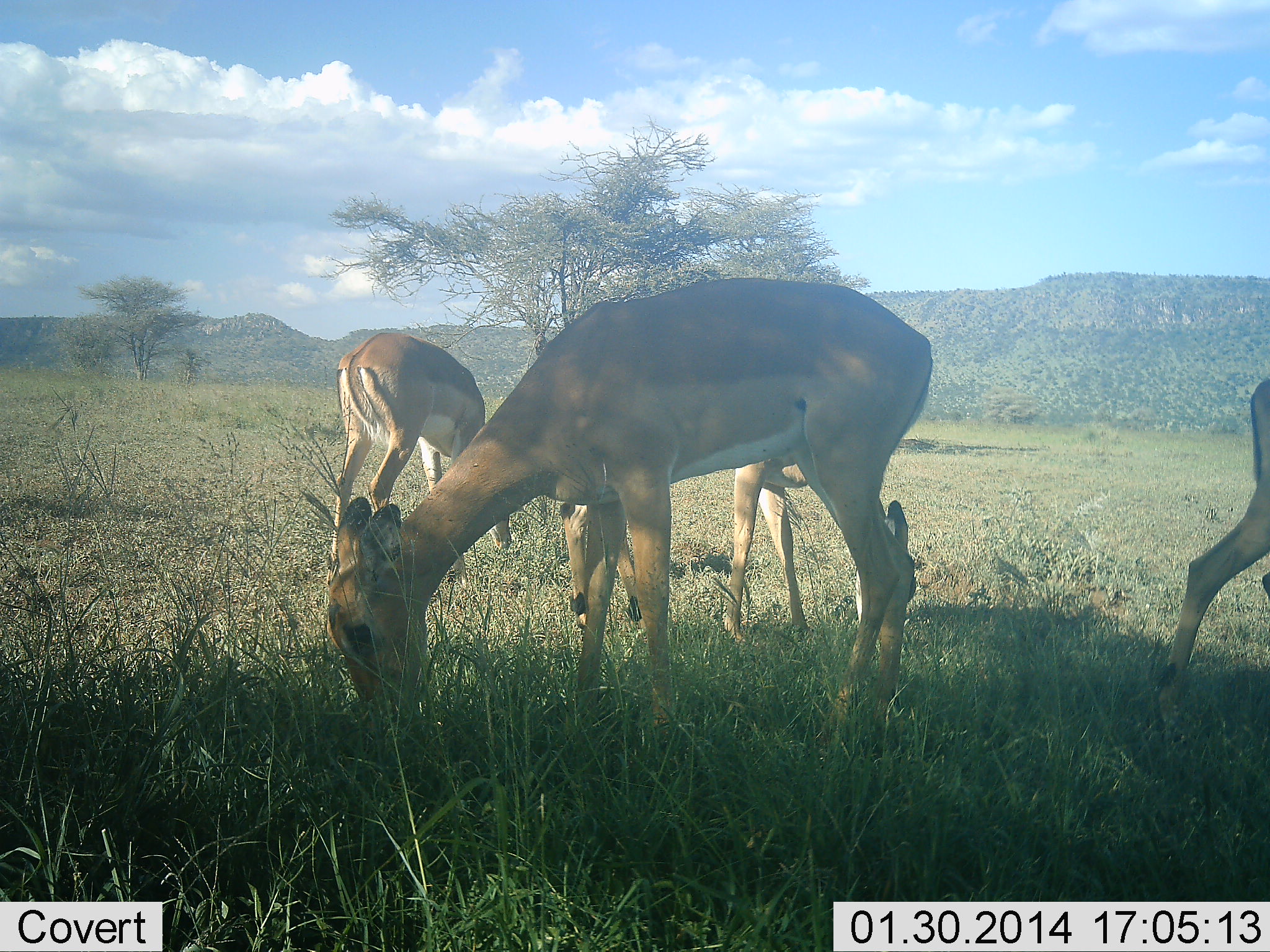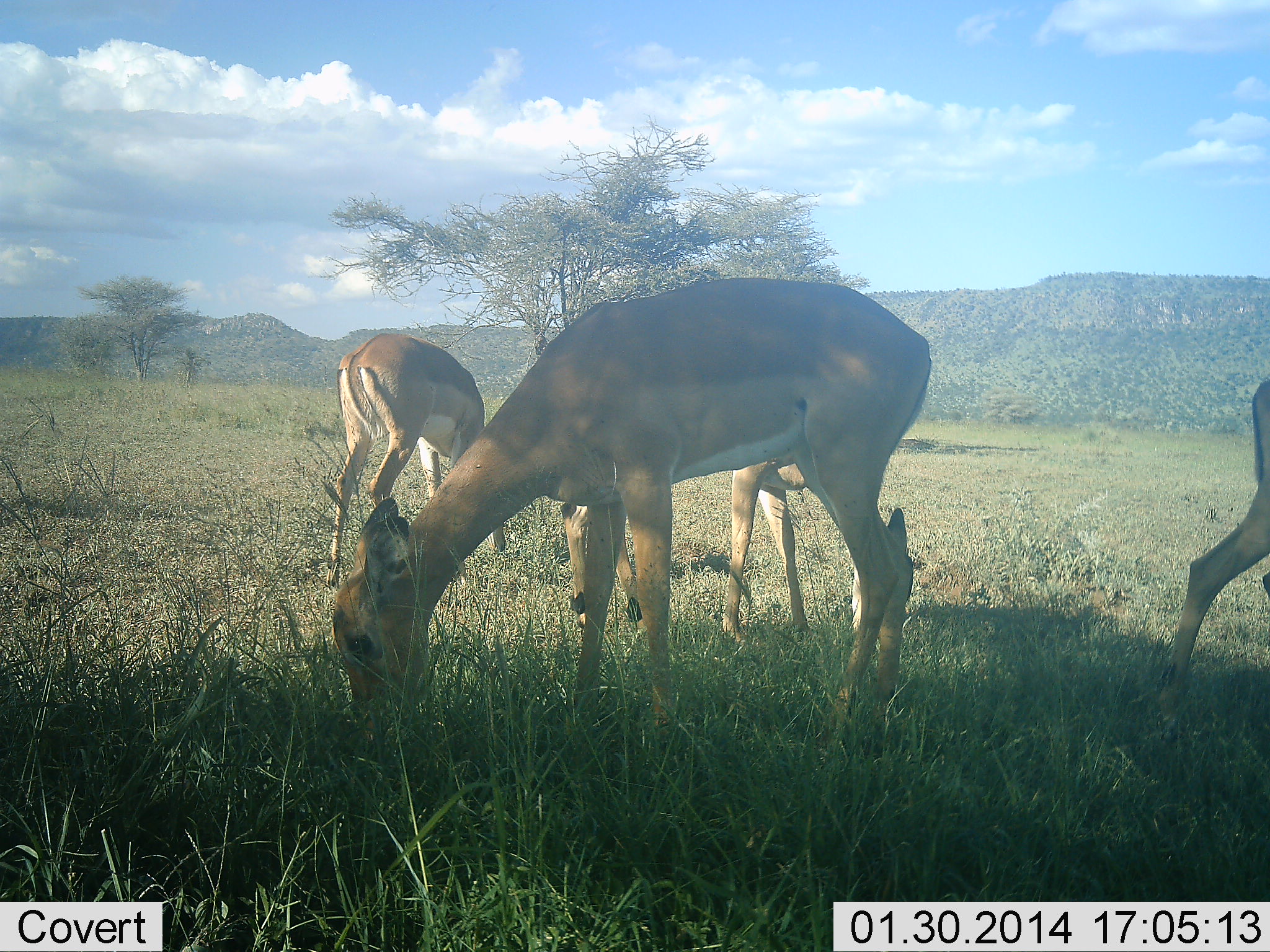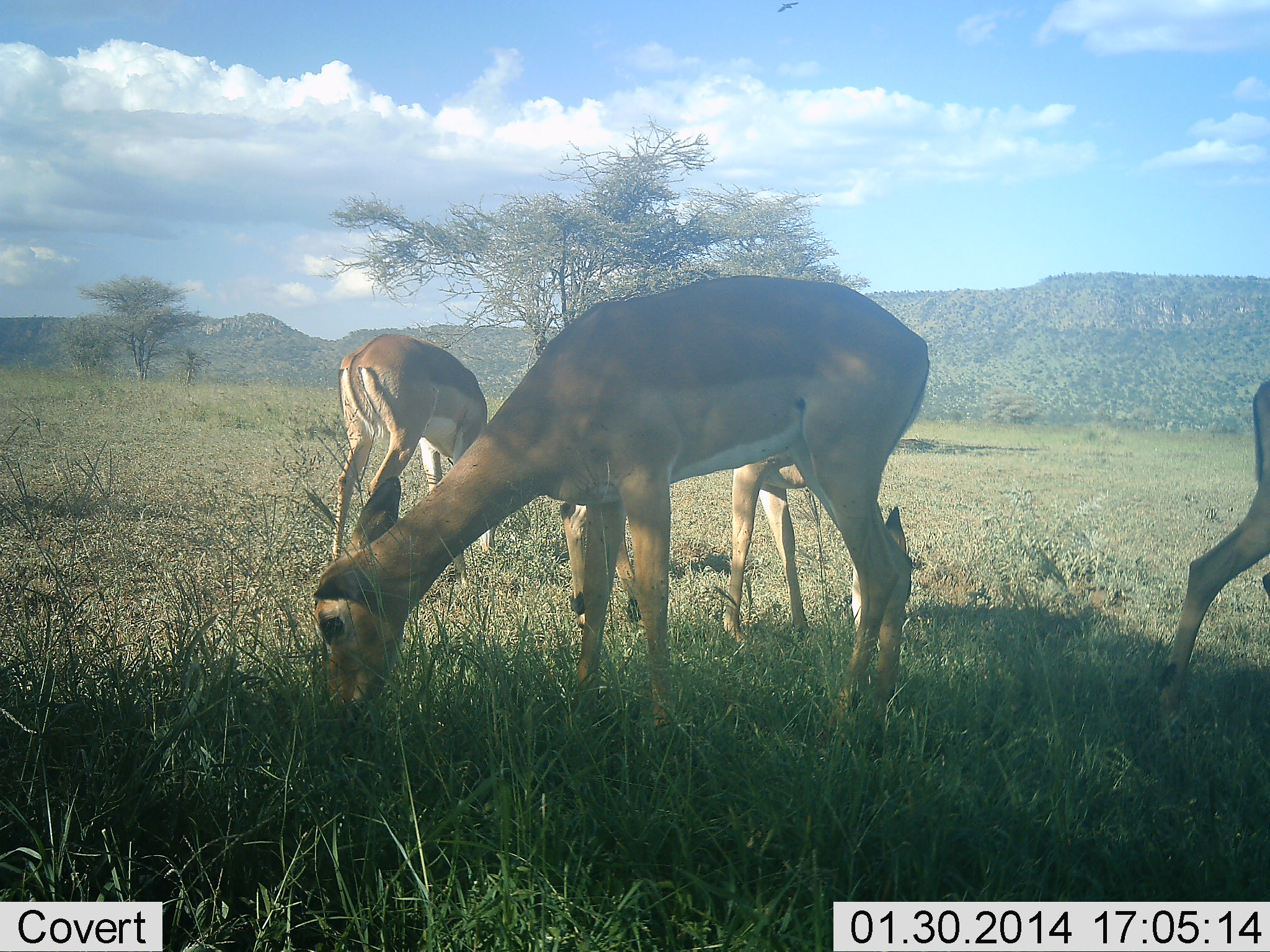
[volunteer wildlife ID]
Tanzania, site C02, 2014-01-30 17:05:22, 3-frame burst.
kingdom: Animalia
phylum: Chordata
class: Mammalia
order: Artiodactyla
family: Bovidae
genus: Aepyceros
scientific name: Aepyceros melampus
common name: impala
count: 4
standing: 30%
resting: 0%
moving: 0%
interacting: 0%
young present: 0%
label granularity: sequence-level